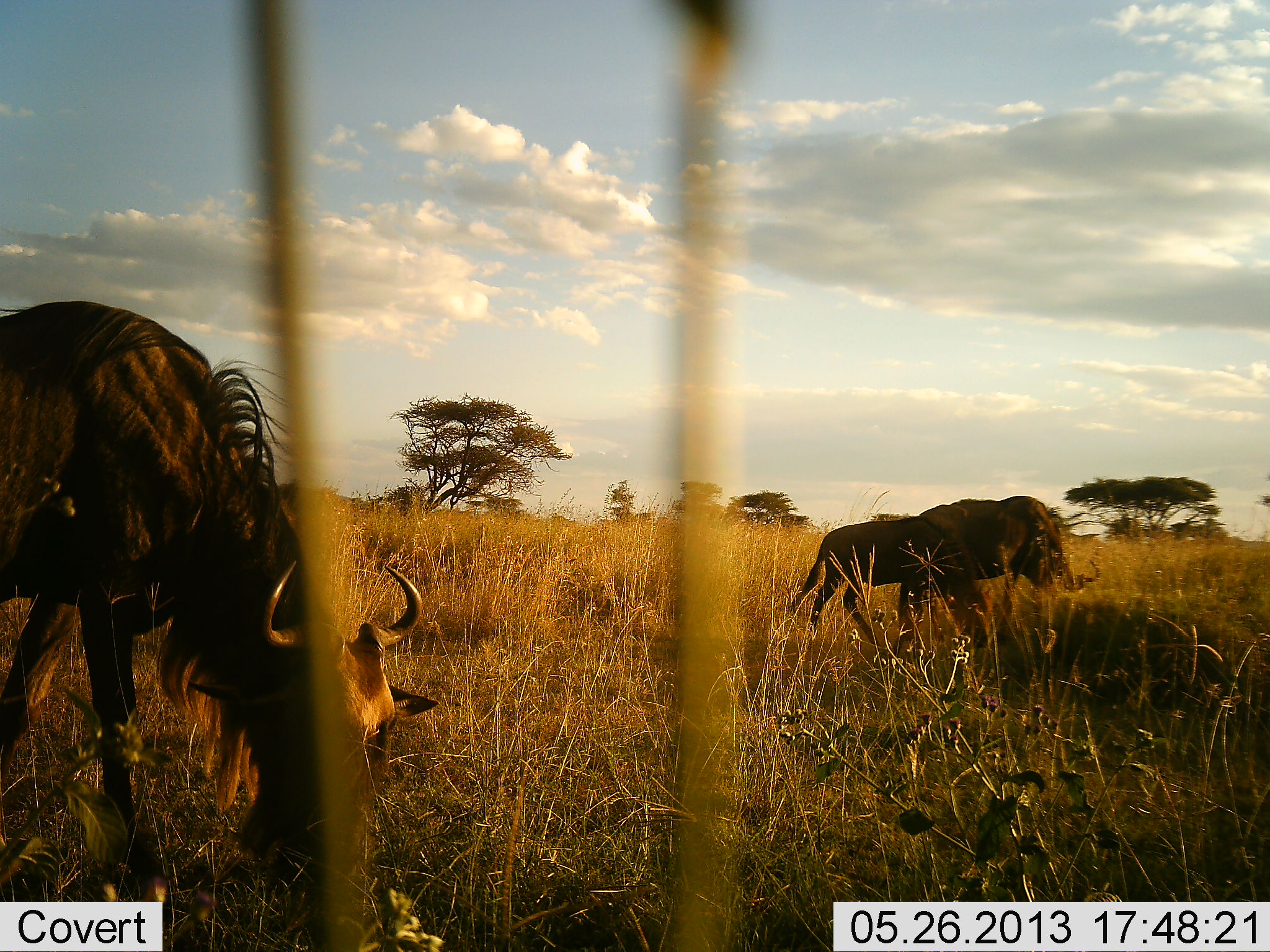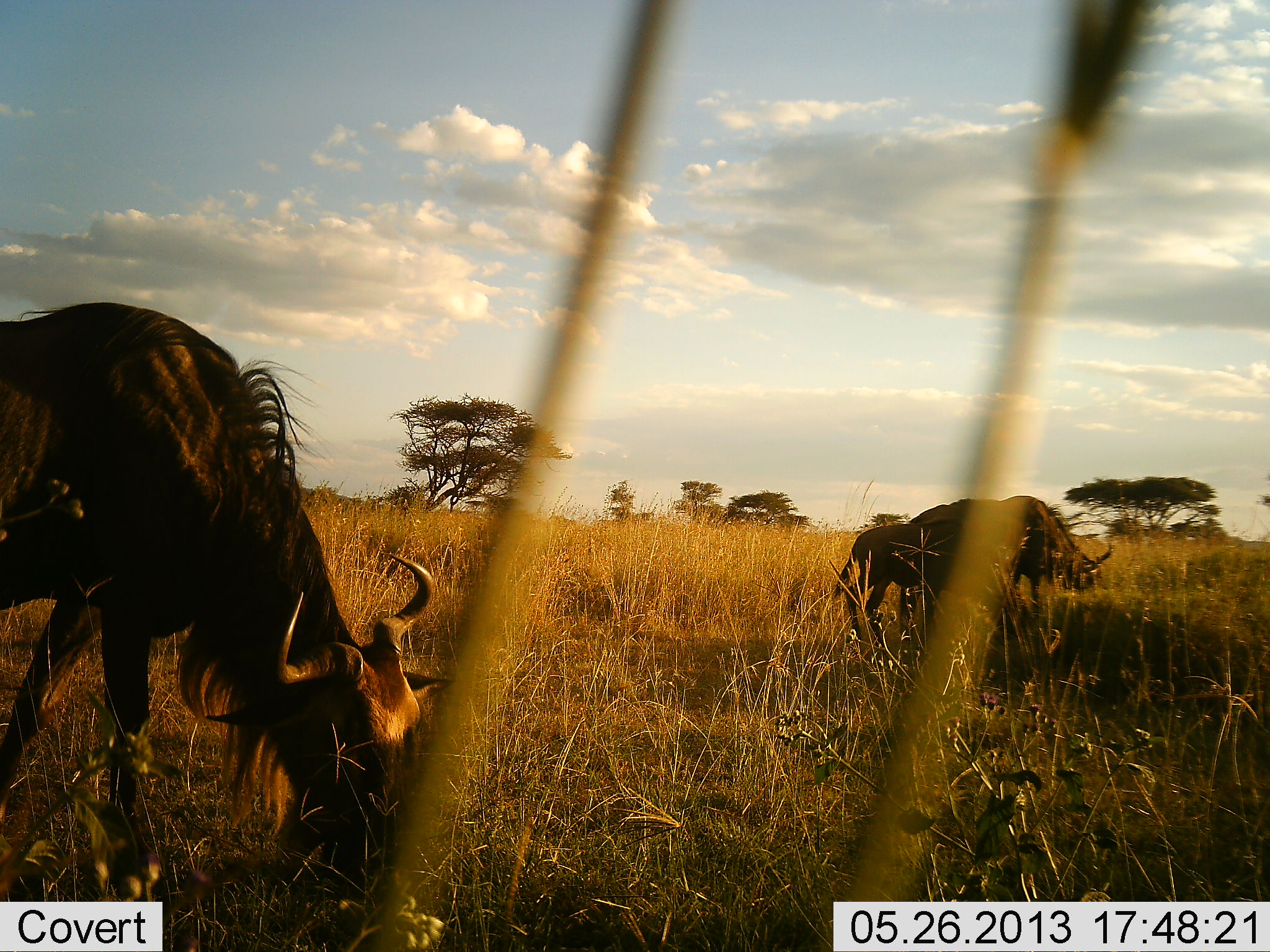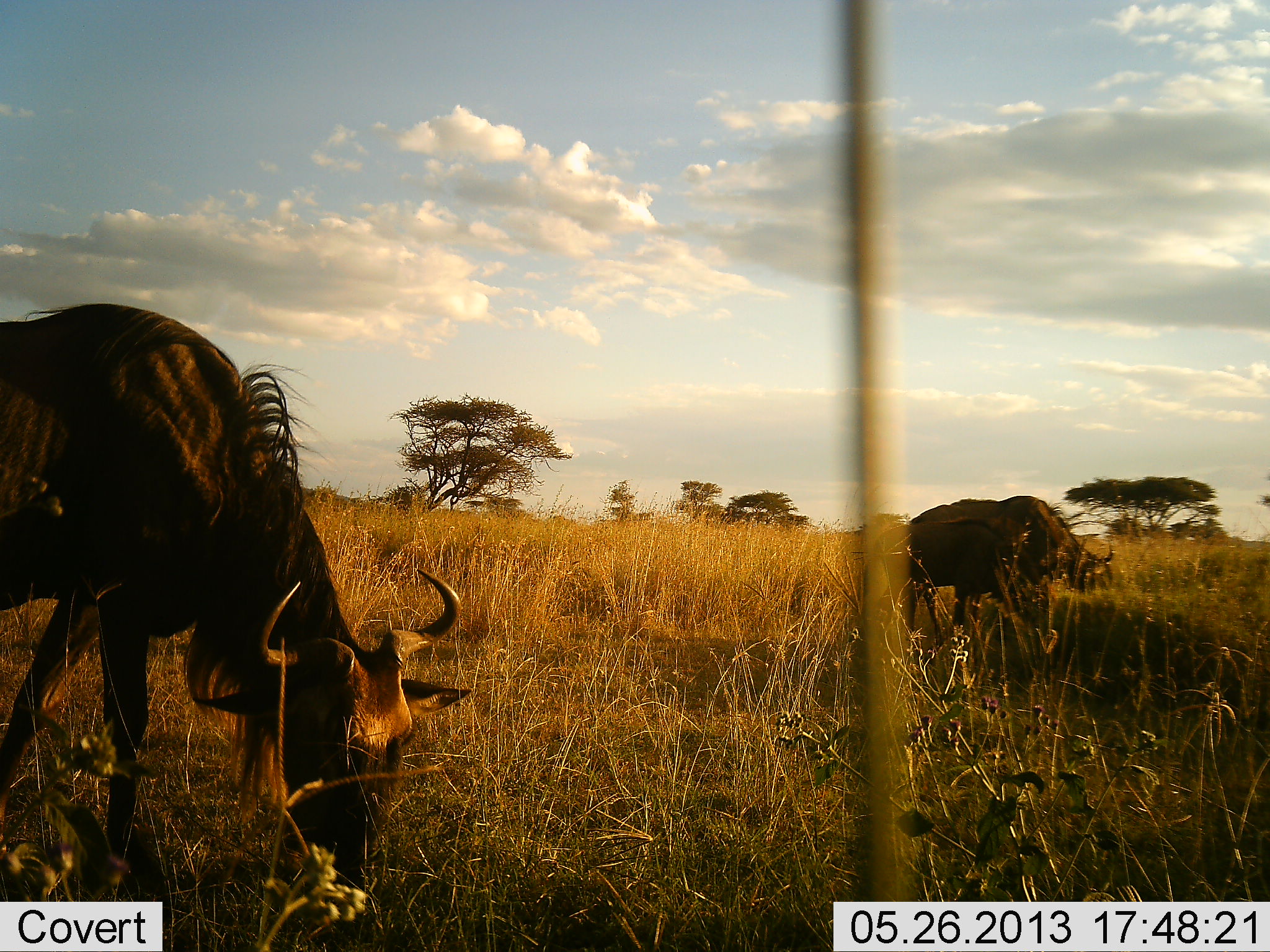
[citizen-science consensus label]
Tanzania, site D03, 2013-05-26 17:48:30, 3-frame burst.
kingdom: Animalia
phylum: Chordata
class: Mammalia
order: Artiodactyla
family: Bovidae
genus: Connochaetes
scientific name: Connochaetes taurinus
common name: blue wildebeest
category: wildebeest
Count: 3.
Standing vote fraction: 30%.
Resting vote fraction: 0%.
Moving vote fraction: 10%.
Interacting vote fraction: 0%.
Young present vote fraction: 0%.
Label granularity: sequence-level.